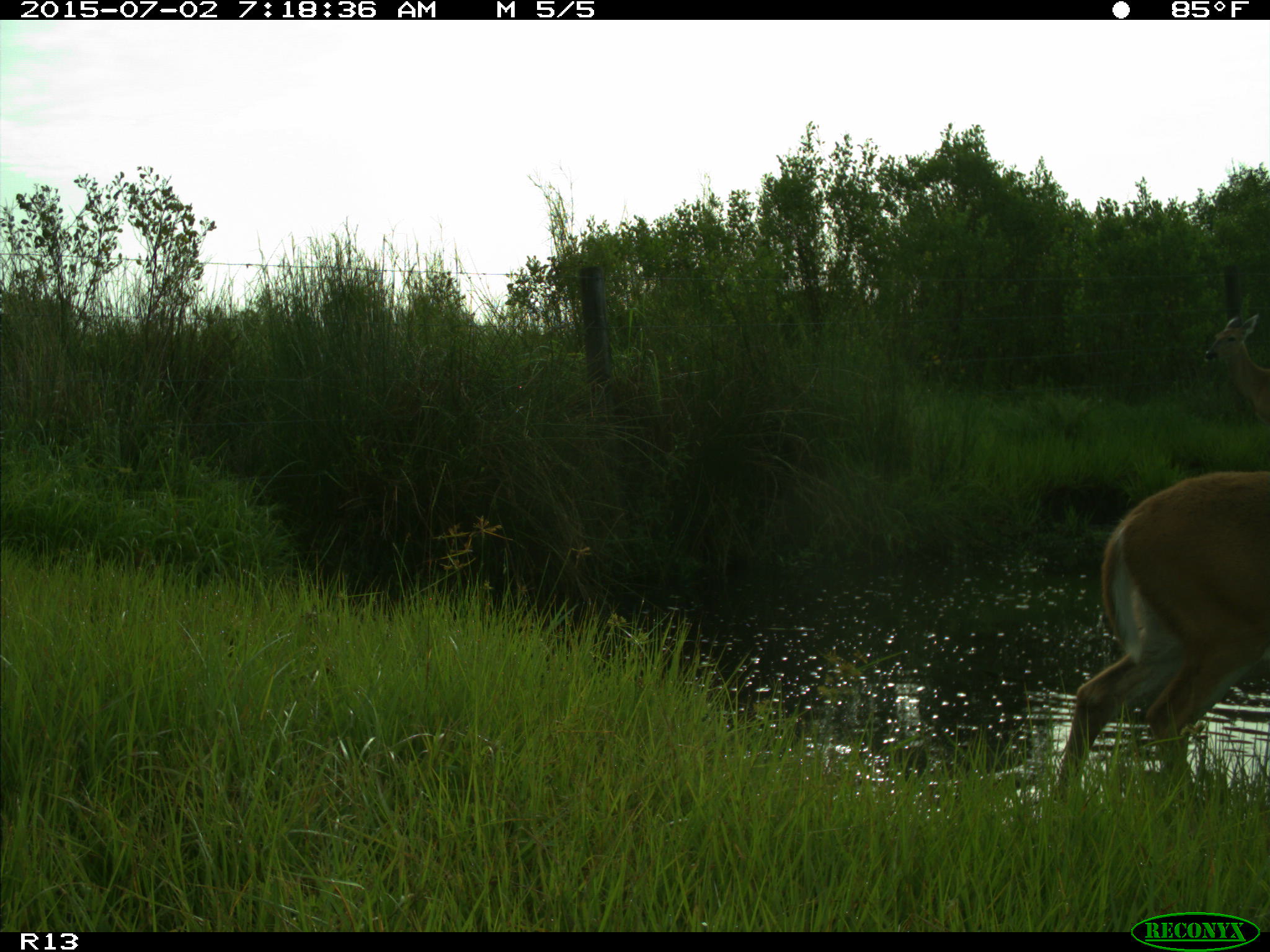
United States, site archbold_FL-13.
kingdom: Animalia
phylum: Chordata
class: Mammalia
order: Artiodactyla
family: Cervidae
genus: Odocoileus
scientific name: Odocoileus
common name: deer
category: unidentified deer